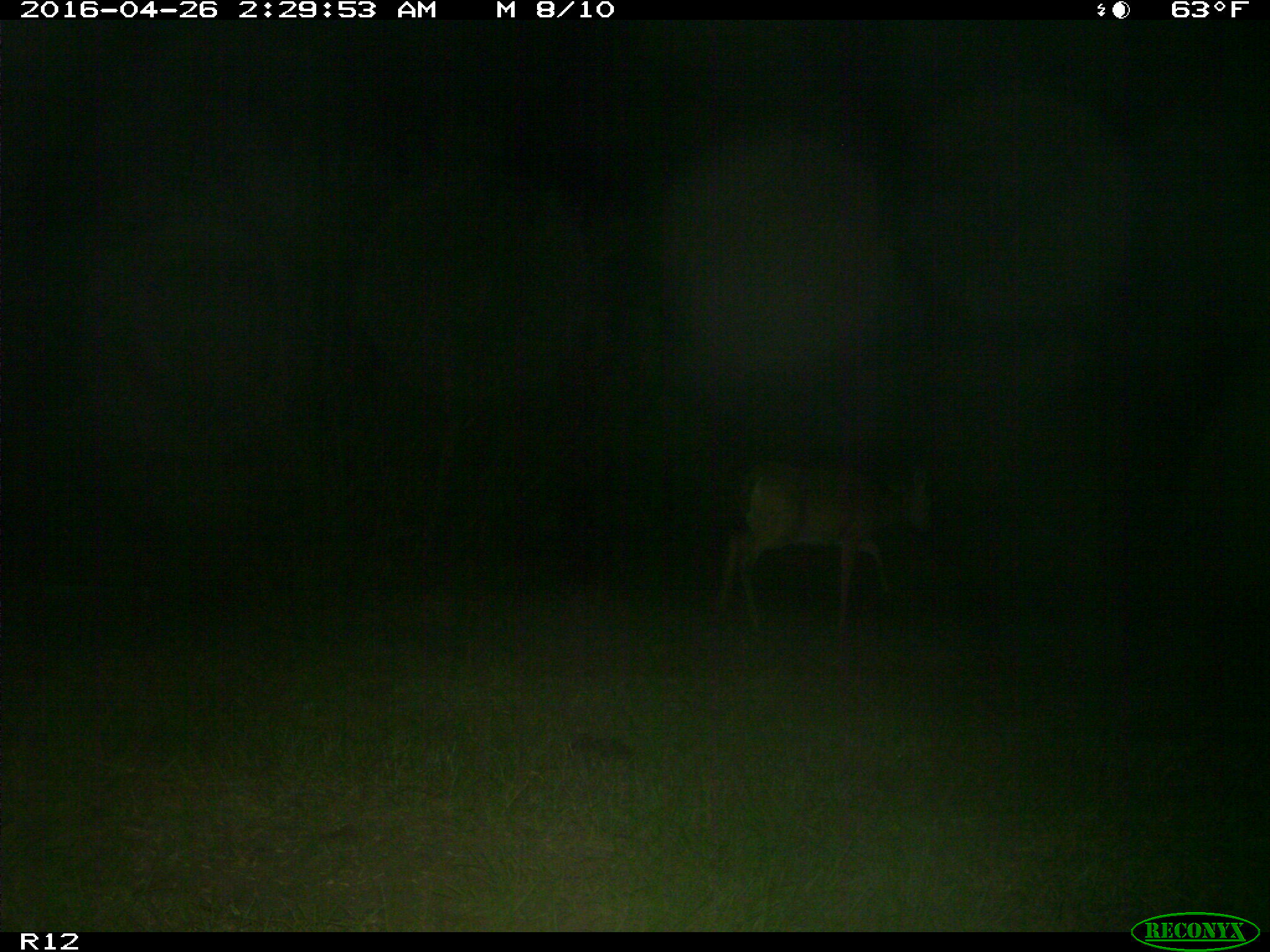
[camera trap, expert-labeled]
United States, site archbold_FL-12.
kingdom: Animalia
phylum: Chordata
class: Mammalia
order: Artiodactyla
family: Cervidae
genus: Odocoileus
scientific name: Odocoileus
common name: deer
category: unidentified deer